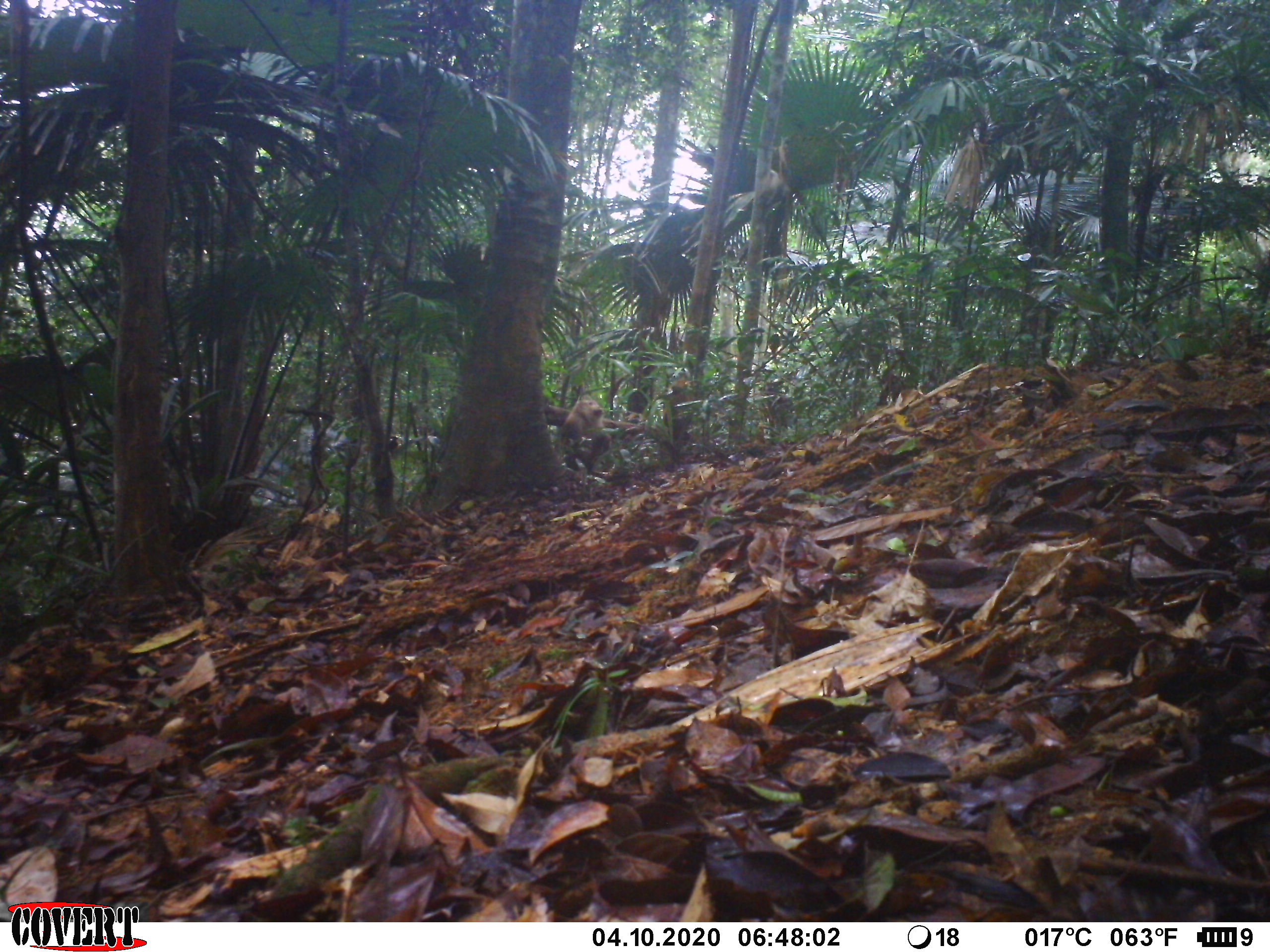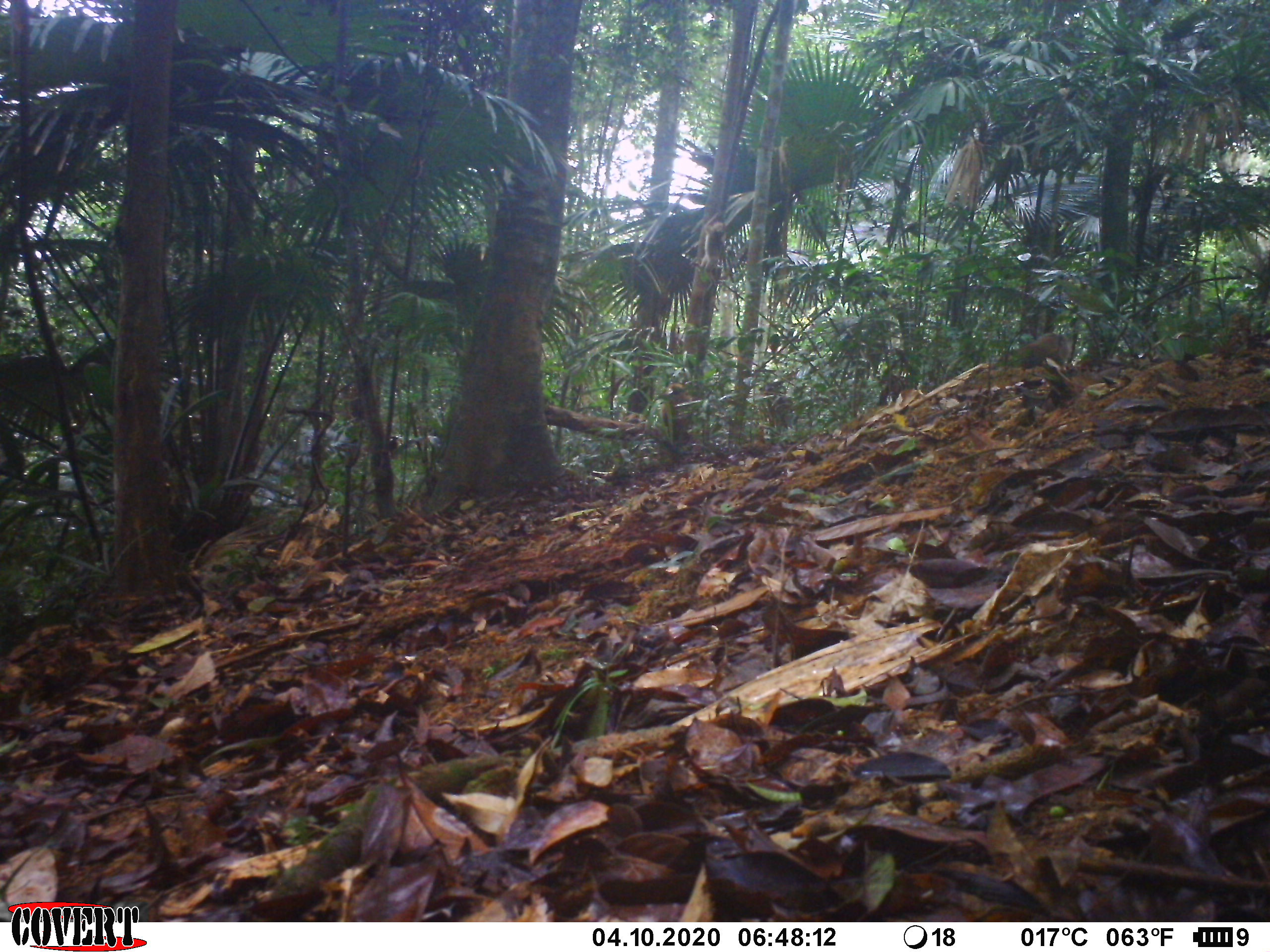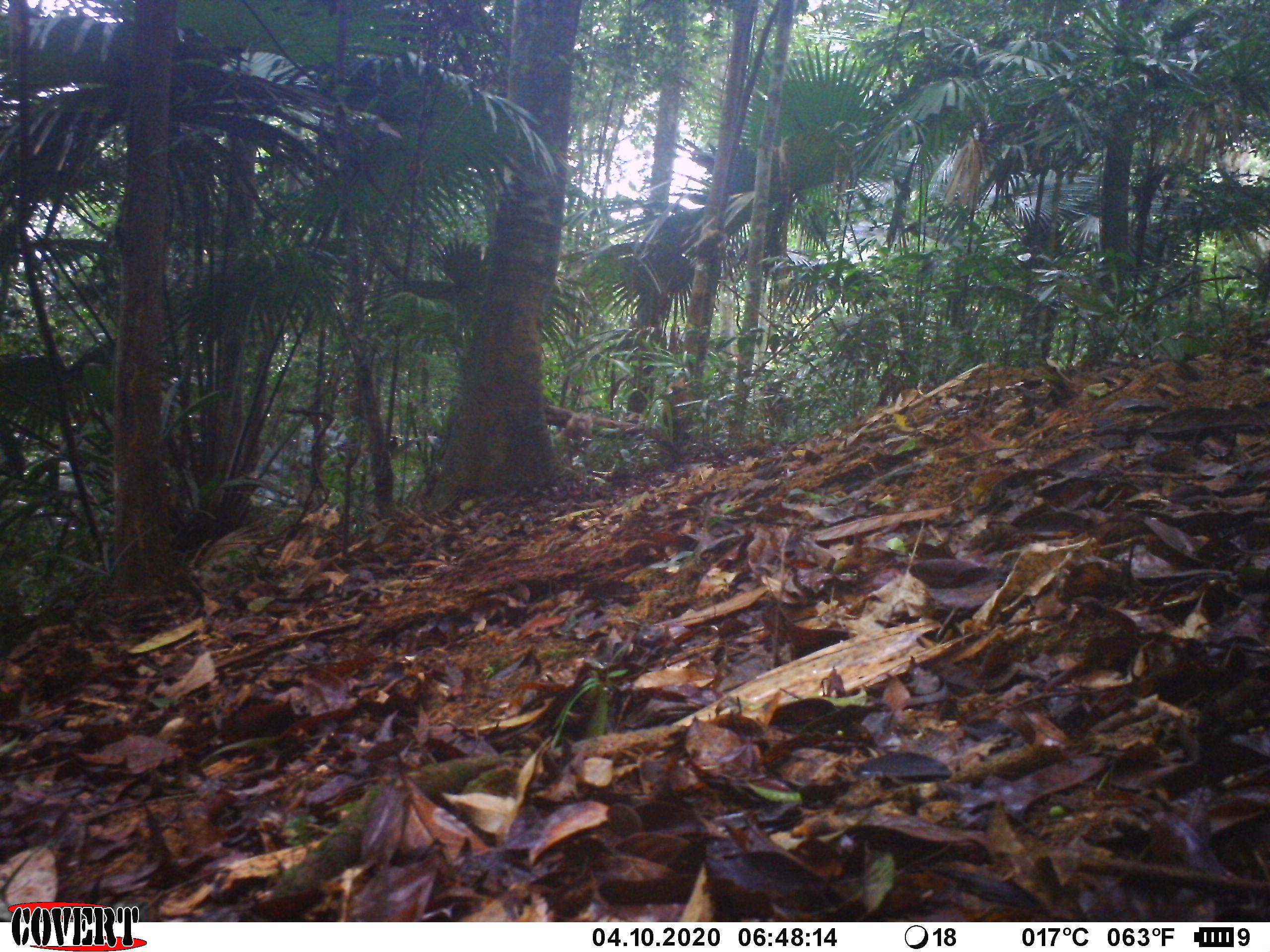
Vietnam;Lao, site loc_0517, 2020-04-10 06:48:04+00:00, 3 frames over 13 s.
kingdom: Animalia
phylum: Chordata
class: Mammalia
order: Primates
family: Cercopithecidae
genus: Macaca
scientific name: Macaca nemestrina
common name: pig-tailed macaque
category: pig tailed macaque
Pig tailed macaque (pig-tailed macaque) (Macaca nemestrina). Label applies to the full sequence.